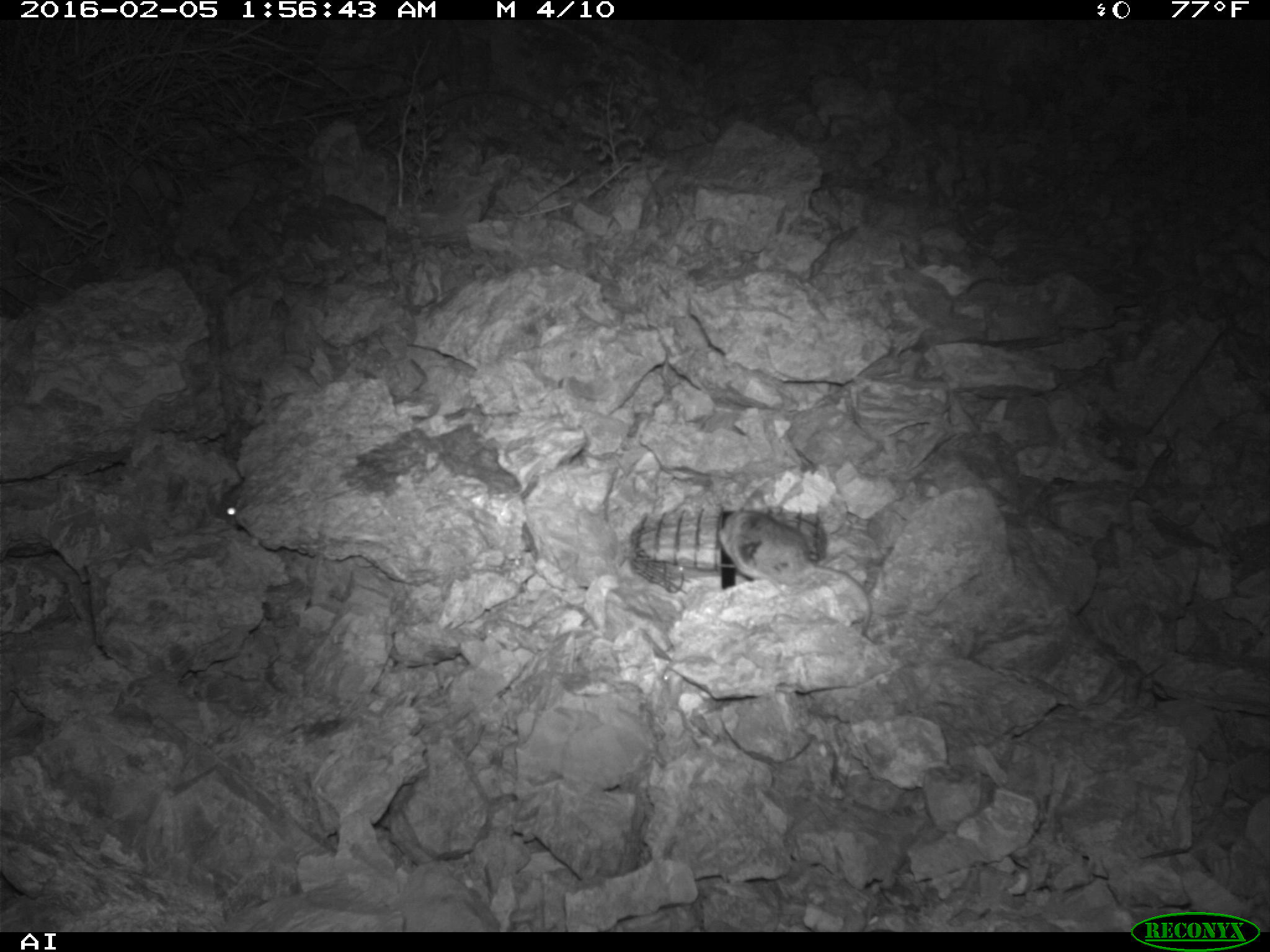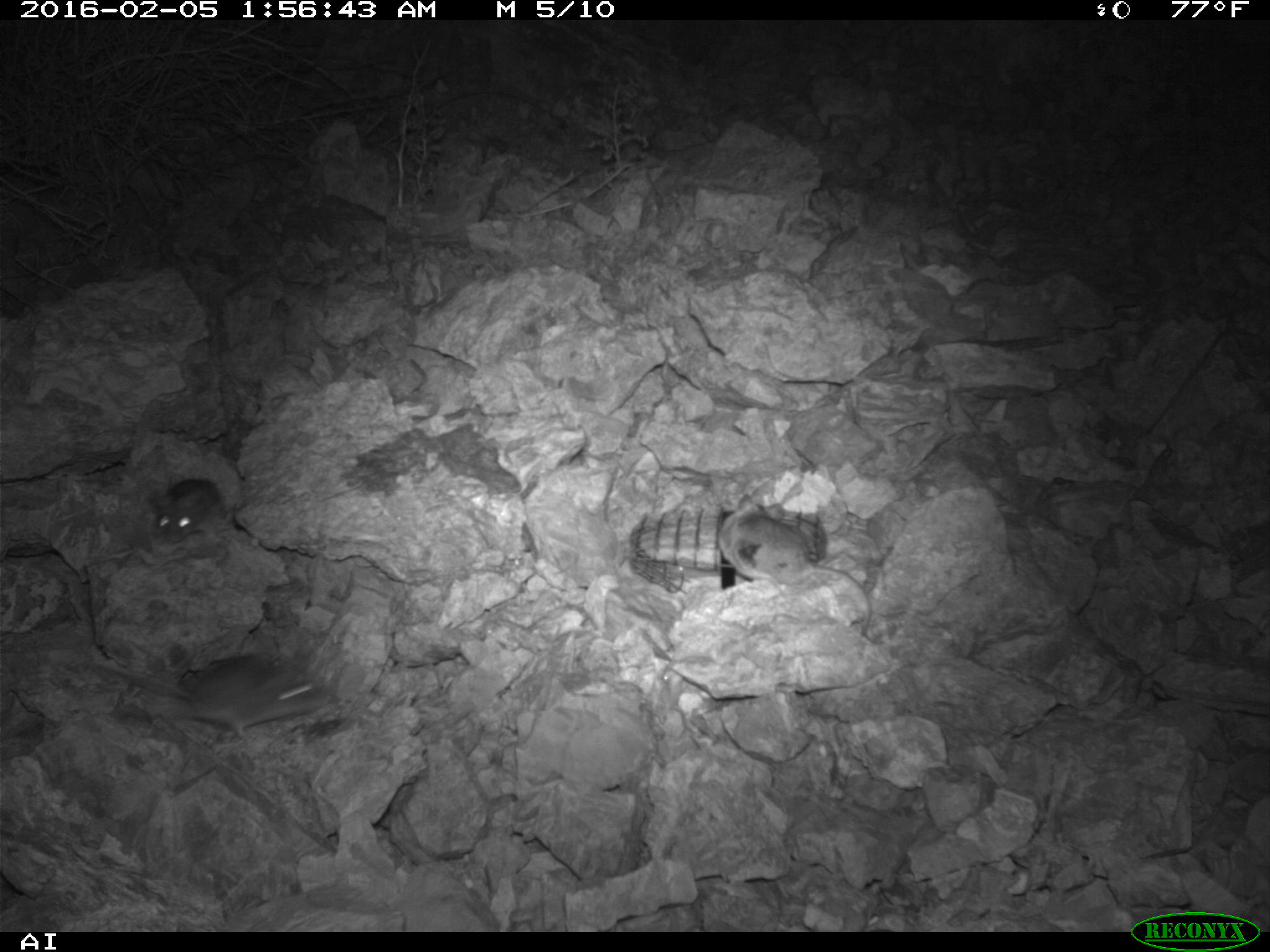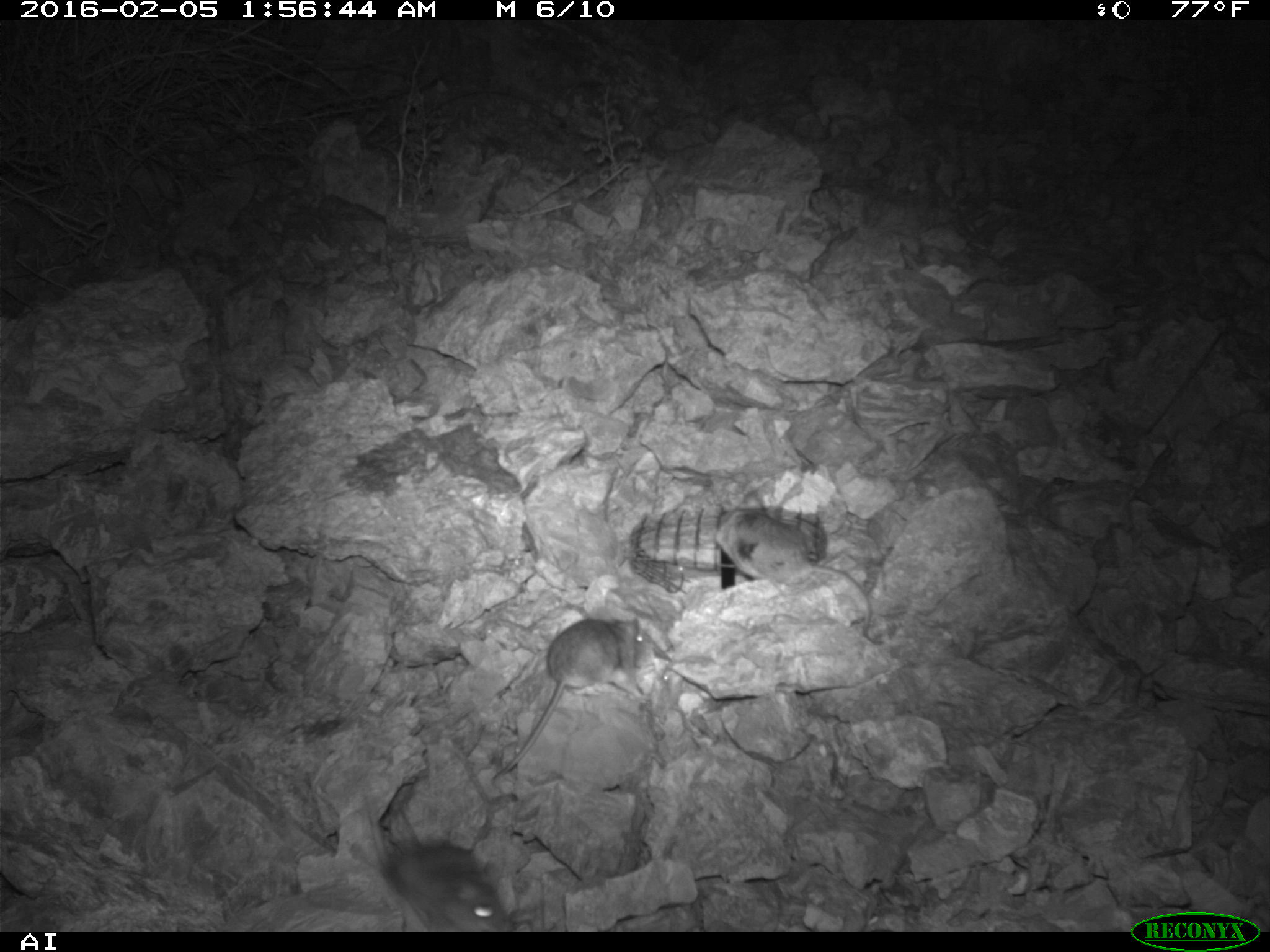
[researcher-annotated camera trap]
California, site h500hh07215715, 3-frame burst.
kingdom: Animalia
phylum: Chordata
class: Mammalia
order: Rodentia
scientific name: Rodentia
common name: rodent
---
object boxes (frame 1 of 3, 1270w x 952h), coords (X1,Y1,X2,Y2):
rodent: (719,506,872,641); (210,481,244,530)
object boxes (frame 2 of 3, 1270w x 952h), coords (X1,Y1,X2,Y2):
rodent: (719,492,869,639); (92,654,322,742); (151,476,225,542)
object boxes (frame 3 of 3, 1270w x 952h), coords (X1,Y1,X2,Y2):
rodent: (491,614,643,778); (358,775,512,930); (715,487,871,635)